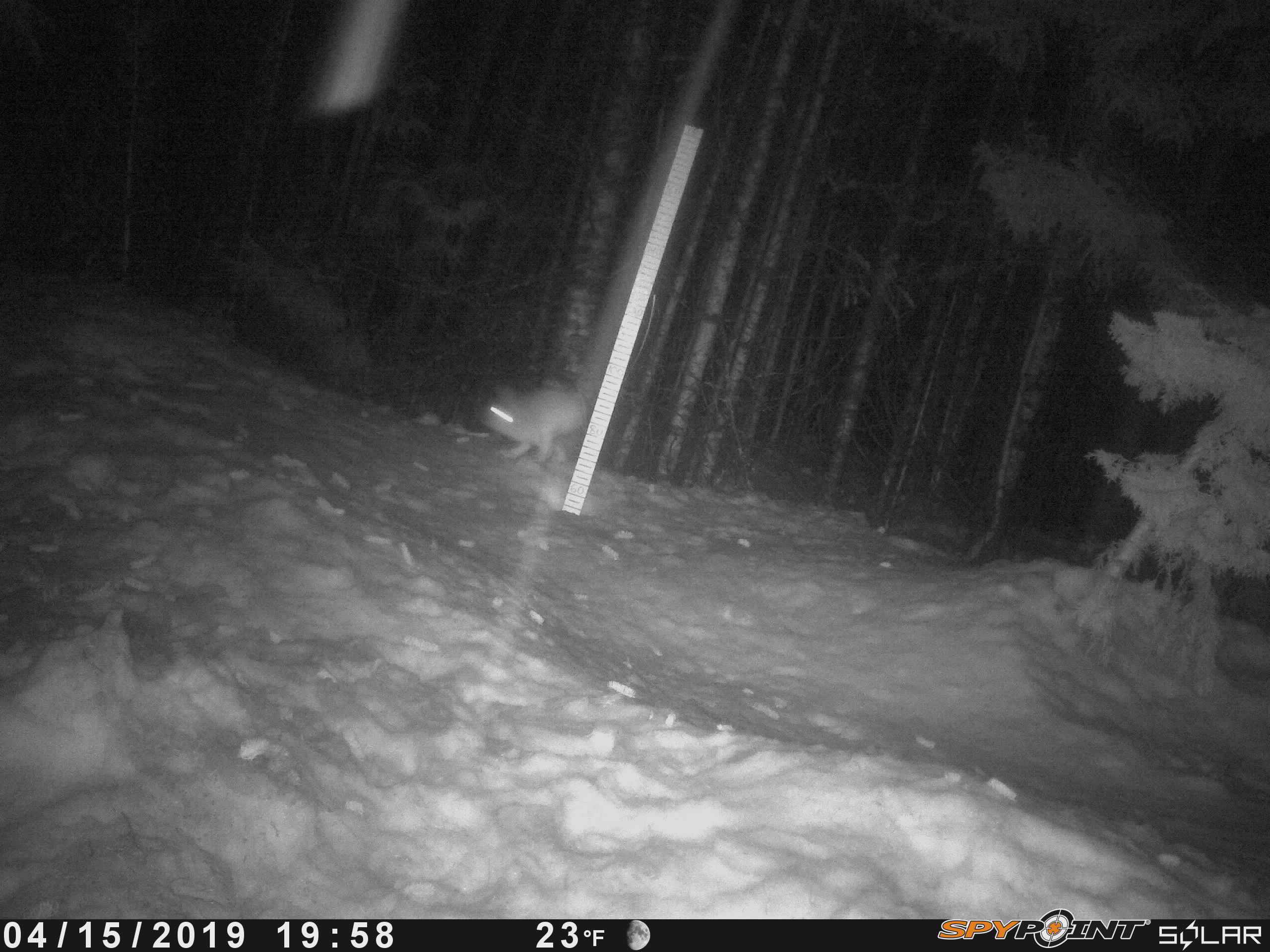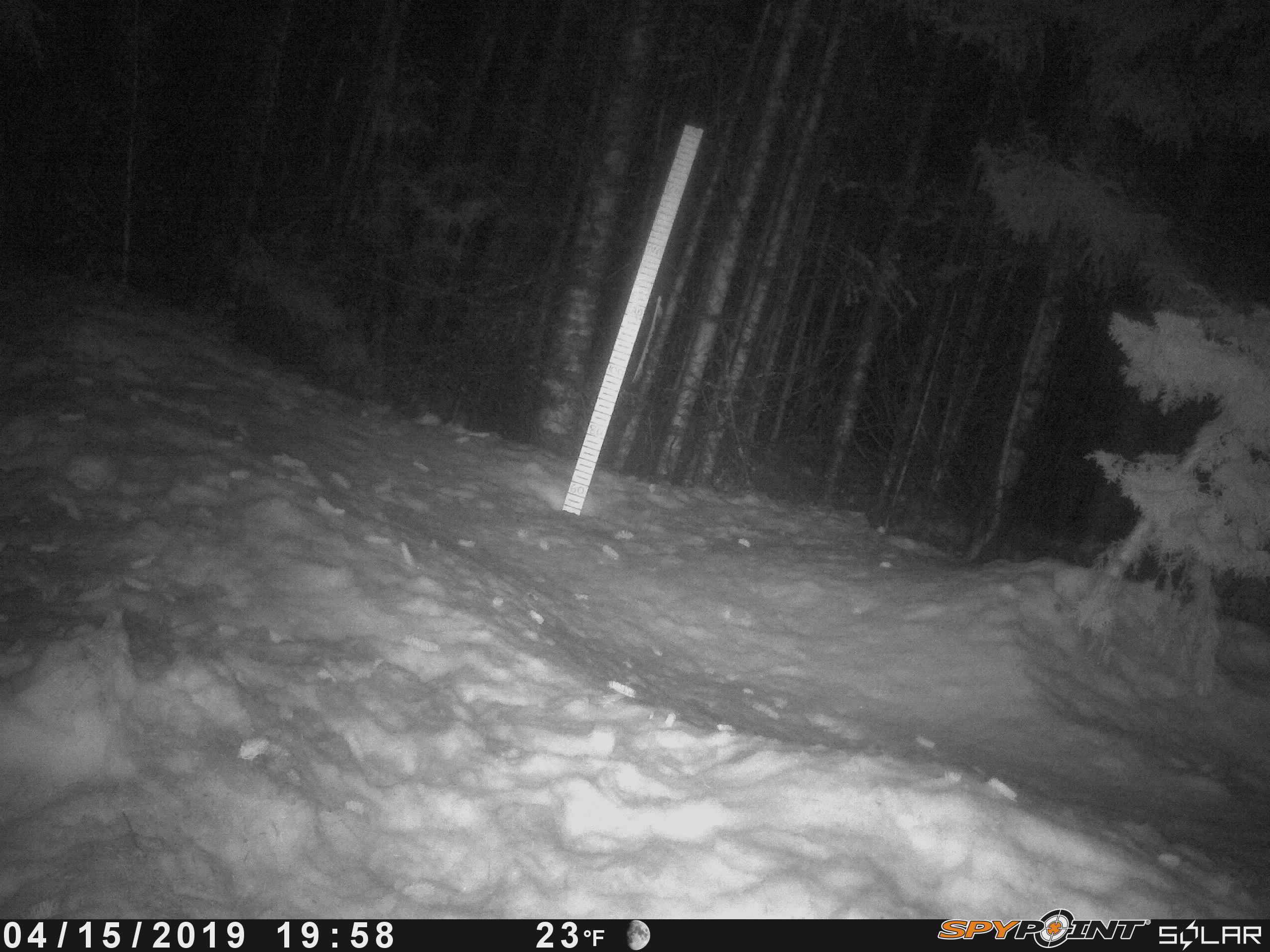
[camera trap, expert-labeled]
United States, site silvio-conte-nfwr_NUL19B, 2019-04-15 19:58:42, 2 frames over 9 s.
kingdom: Animalia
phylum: Chordata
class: Mammalia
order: Lagomorpha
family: Leporidae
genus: Lepus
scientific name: Lepus americanus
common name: snowshoe hare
Snowshoe hare (Lepus americanus).